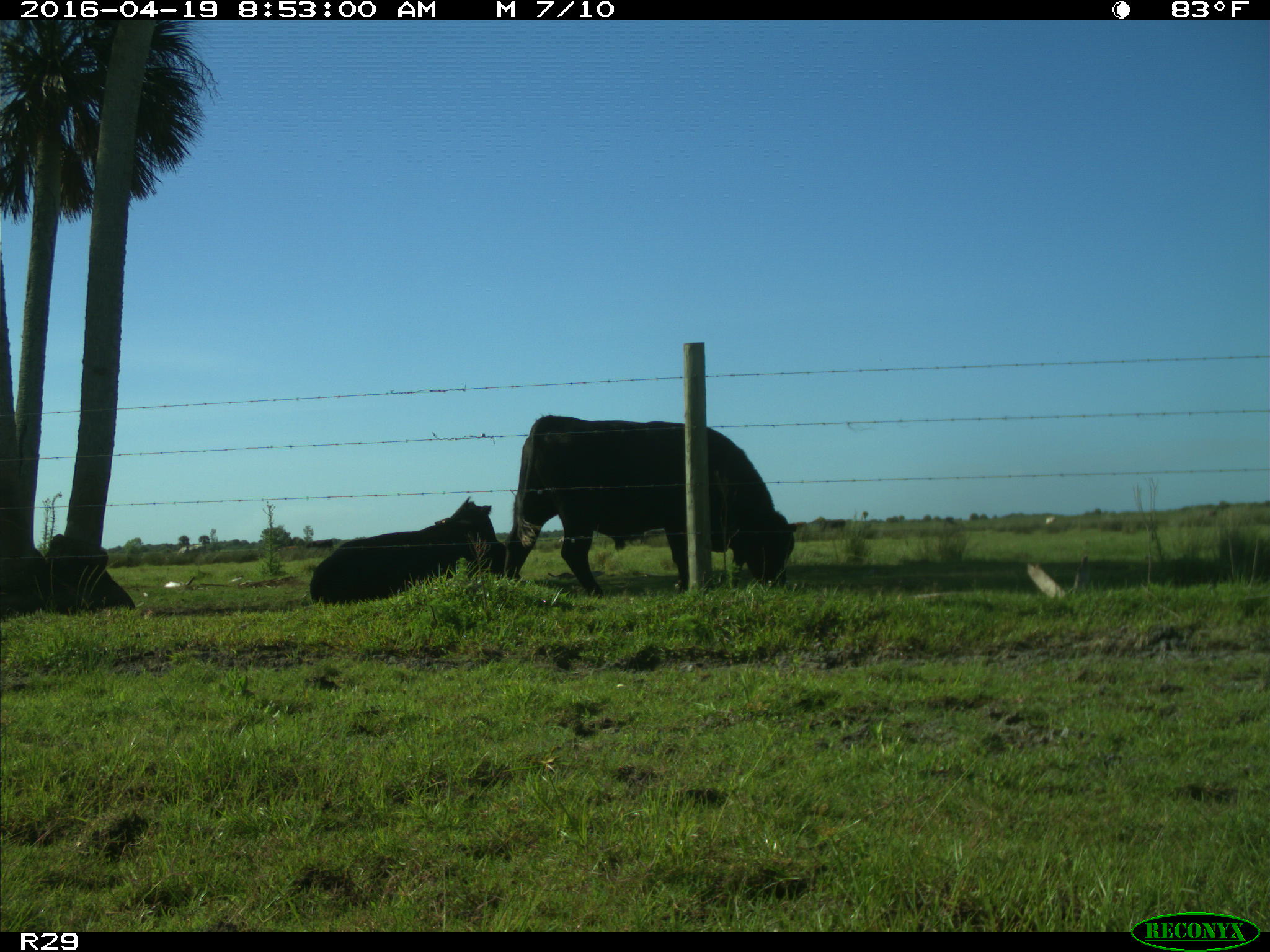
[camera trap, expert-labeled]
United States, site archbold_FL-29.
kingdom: Animalia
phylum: Chordata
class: Mammalia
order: Artiodactyla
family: Bovidae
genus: Bos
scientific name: Bos taurus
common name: domestic cow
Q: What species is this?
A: Bos taurus (domestic cow).